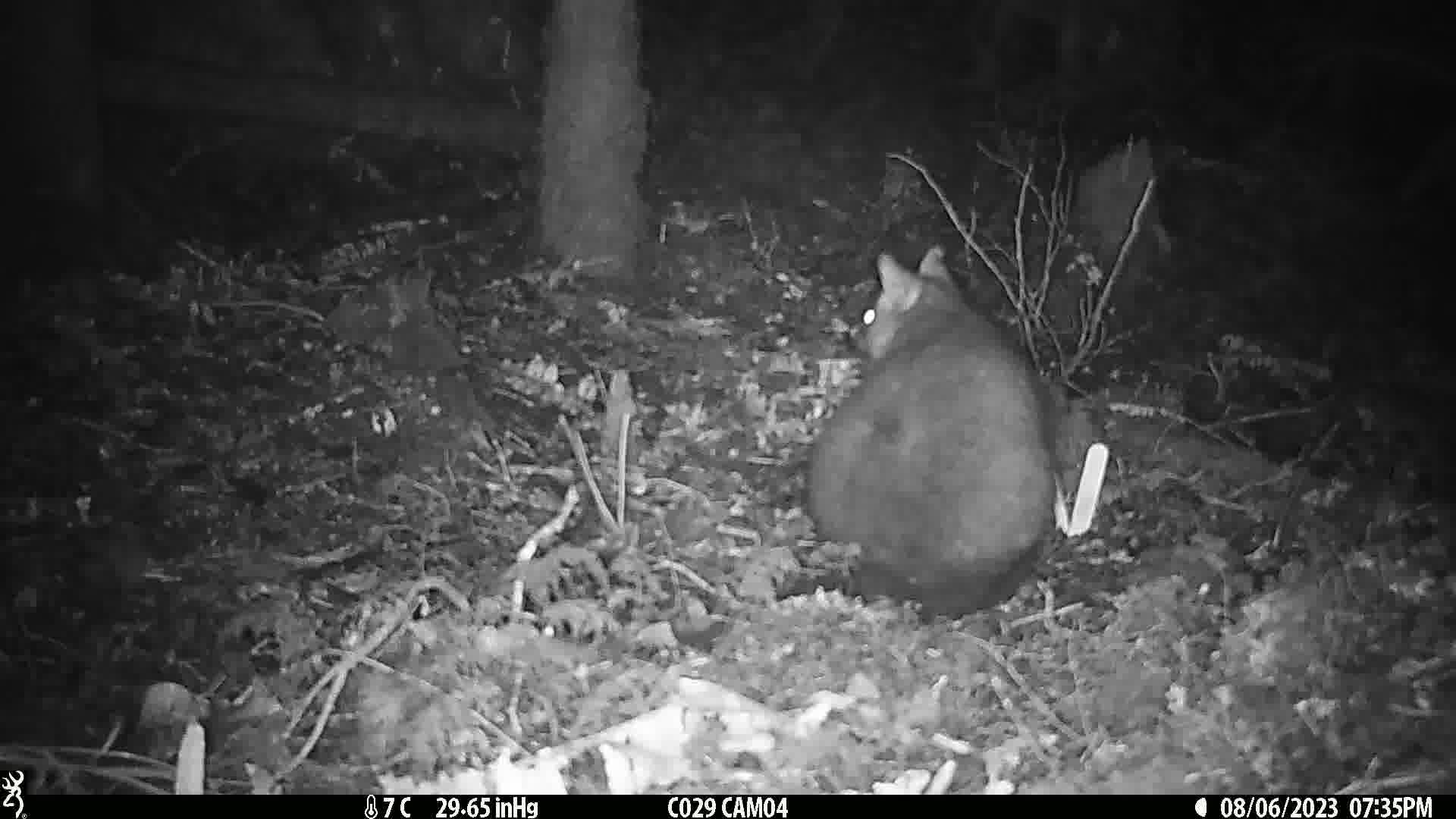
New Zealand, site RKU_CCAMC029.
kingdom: Animalia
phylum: Chordata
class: Mammalia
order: Diprotodontia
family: Phalangeridae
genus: Trichosurus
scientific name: Trichosurus vulpecula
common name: common brushtail possum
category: possum